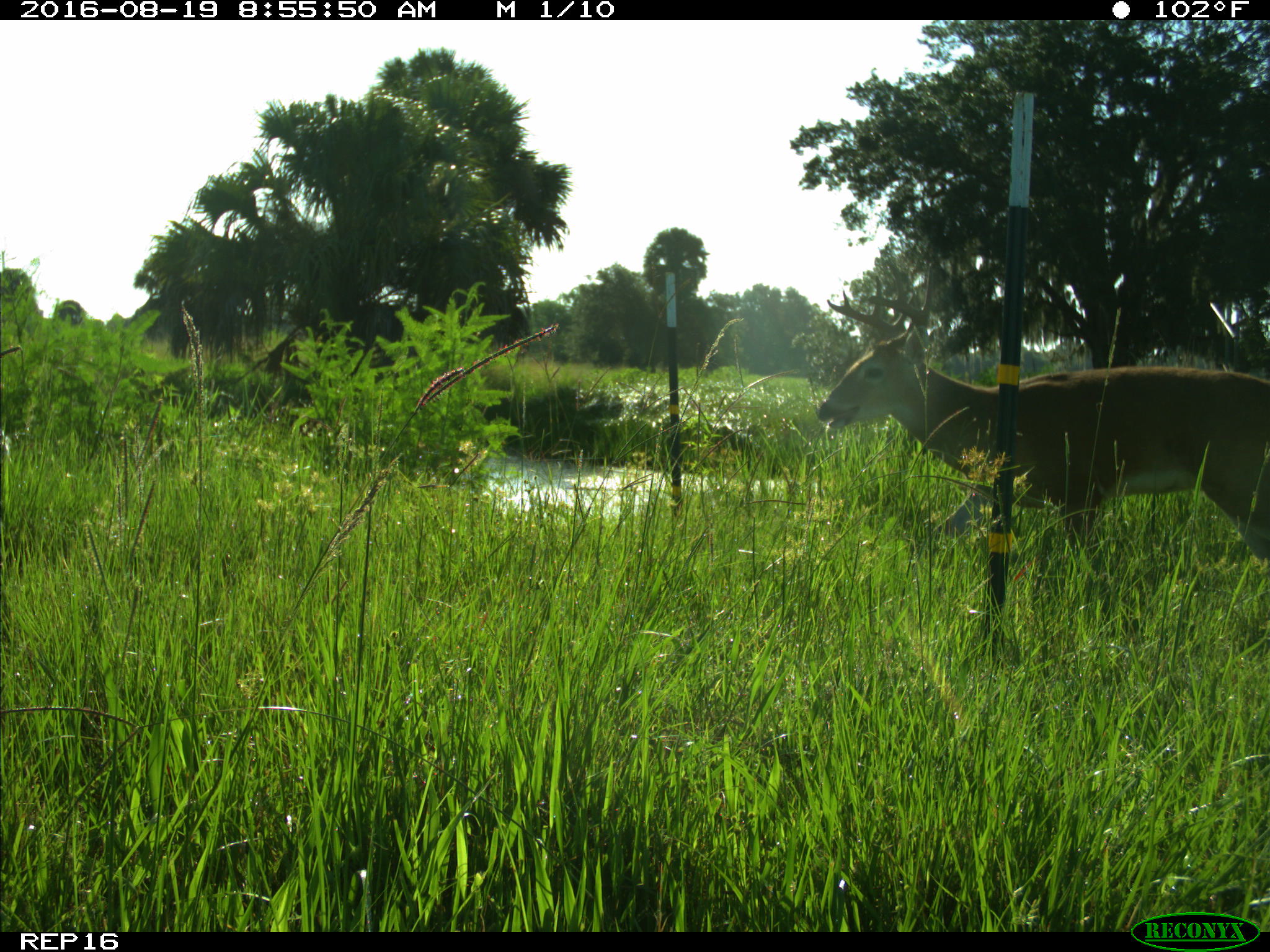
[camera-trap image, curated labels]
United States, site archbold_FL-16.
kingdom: Animalia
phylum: Chordata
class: Mammalia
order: Artiodactyla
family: Cervidae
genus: Odocoileus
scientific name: Odocoileus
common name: deer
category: unidentified deer